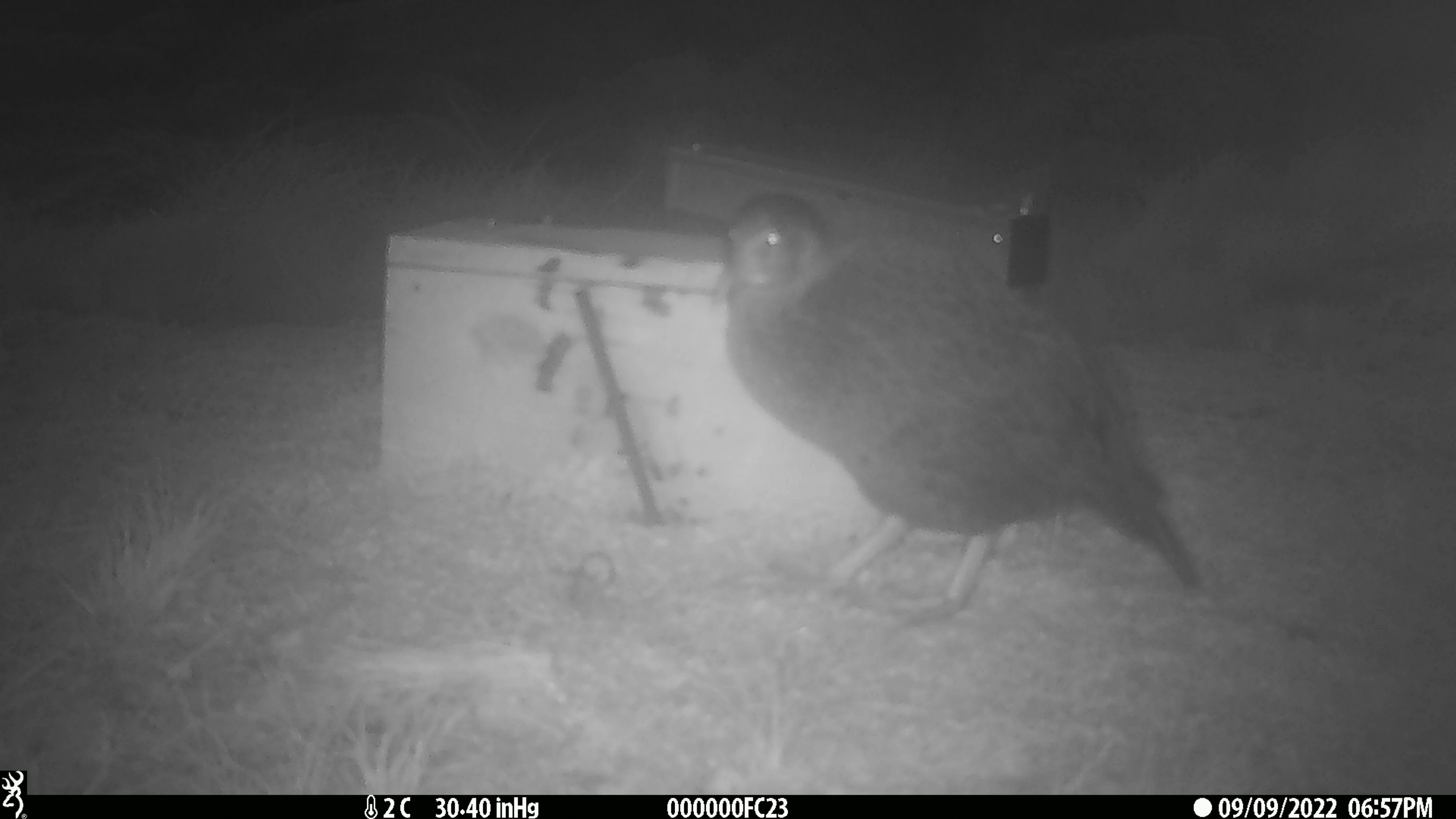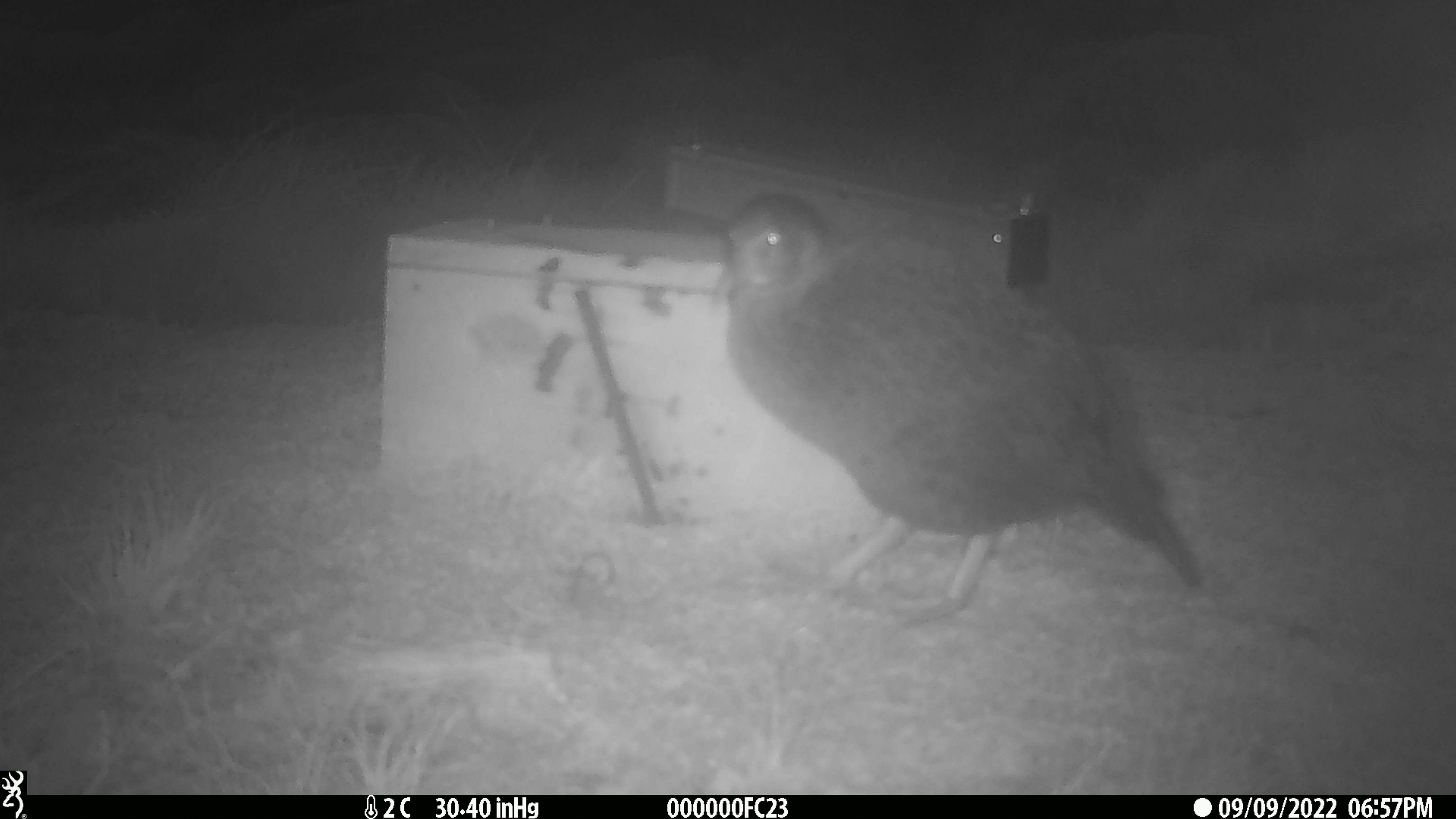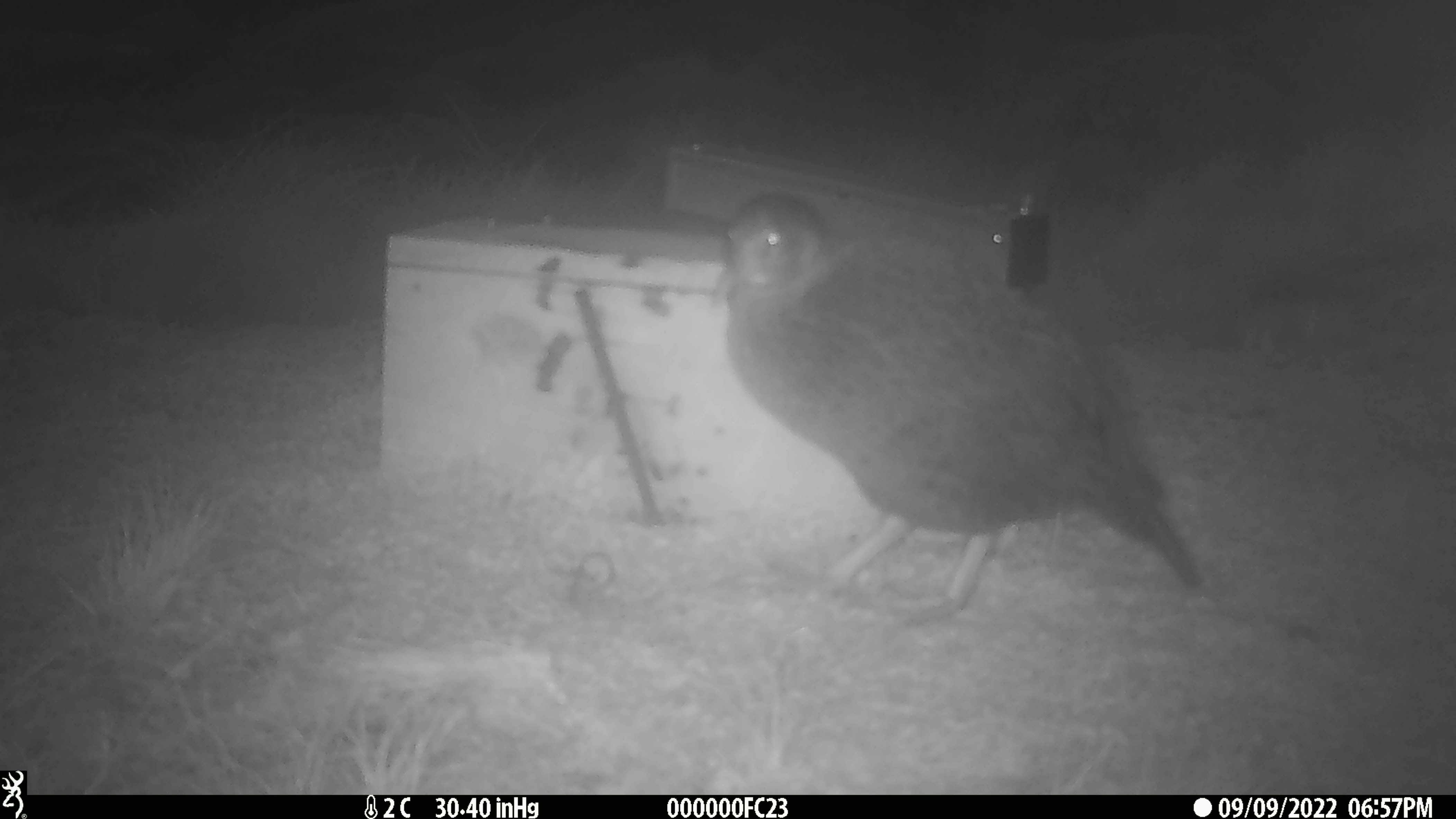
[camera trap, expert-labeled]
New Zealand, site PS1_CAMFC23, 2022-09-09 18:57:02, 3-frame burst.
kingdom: Animalia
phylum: Chordata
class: Aves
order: Gruiformes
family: Rallidae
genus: Gallirallus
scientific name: Gallirallus australis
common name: weka